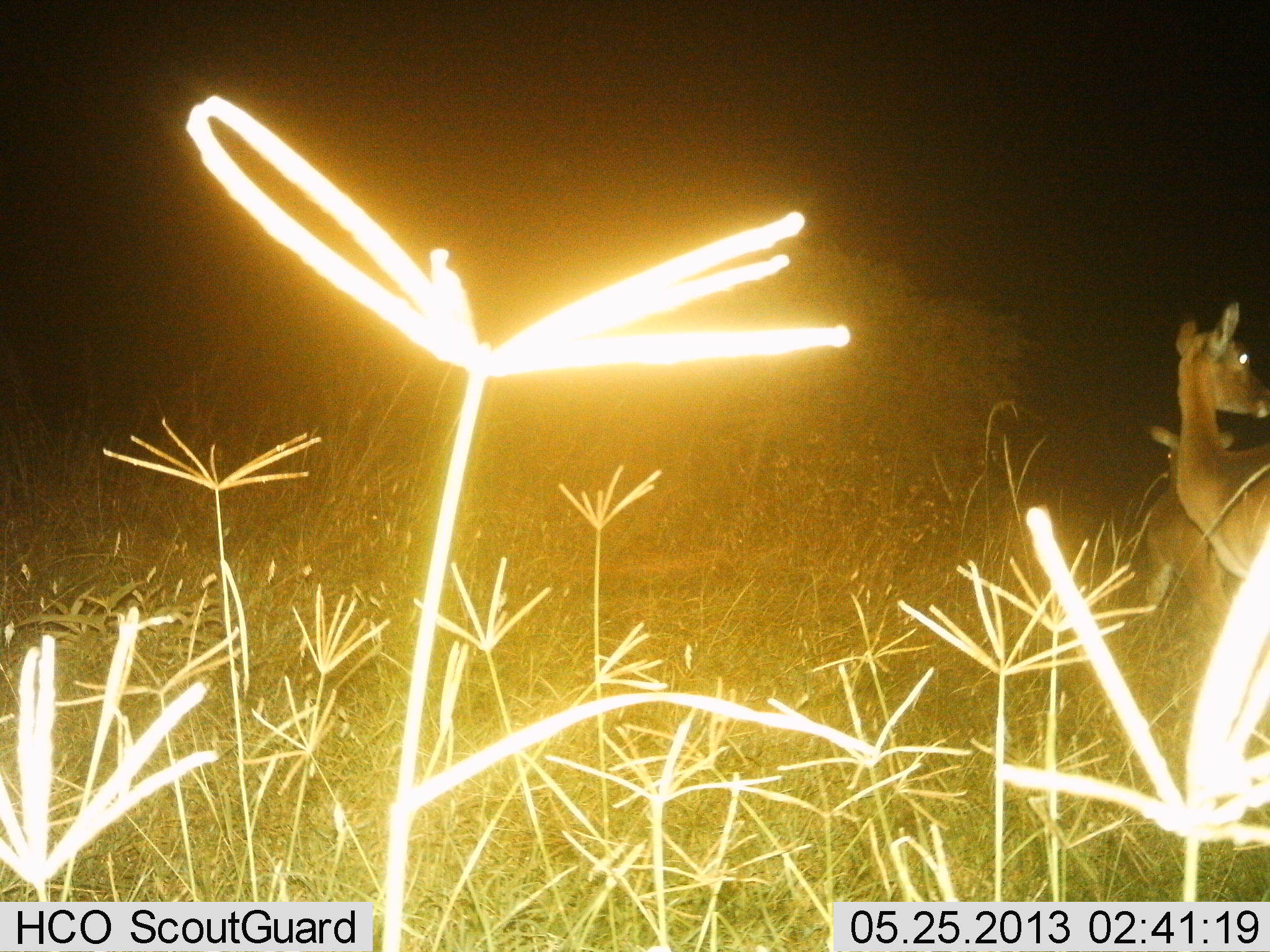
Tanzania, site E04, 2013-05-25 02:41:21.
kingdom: Animalia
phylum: Chordata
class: Mammalia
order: Artiodactyla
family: Bovidae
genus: Redunca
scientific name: Redunca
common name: reedbuck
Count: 2.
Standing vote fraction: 100%.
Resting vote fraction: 14%.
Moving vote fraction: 14%.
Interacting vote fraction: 0%.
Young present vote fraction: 14%.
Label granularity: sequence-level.